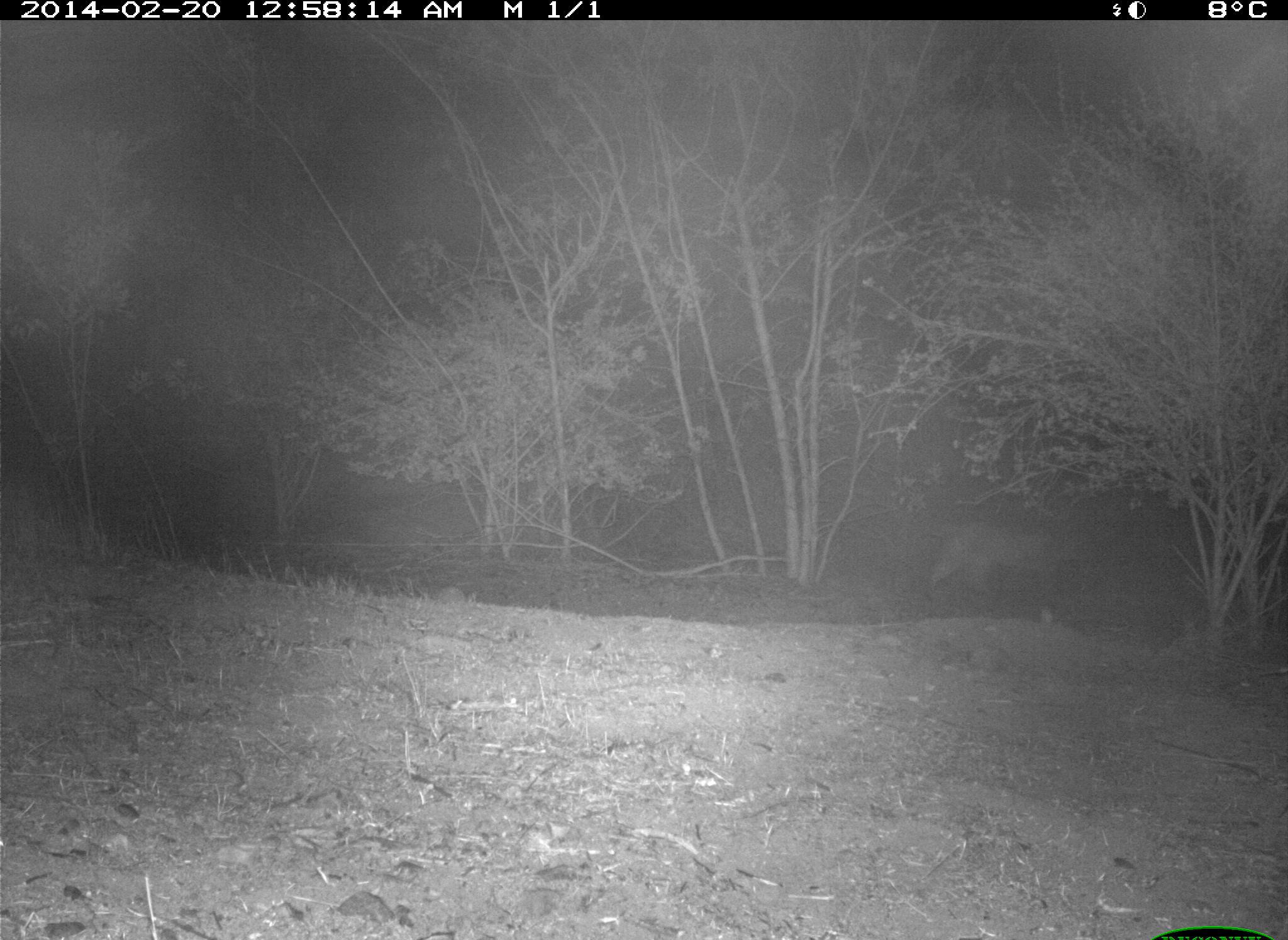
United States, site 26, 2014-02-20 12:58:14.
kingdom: Animalia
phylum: Chordata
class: Mammalia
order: Carnivora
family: Felidae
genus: Lynx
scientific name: Lynx rufus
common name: bobcat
Bobcat (Lynx rufus).